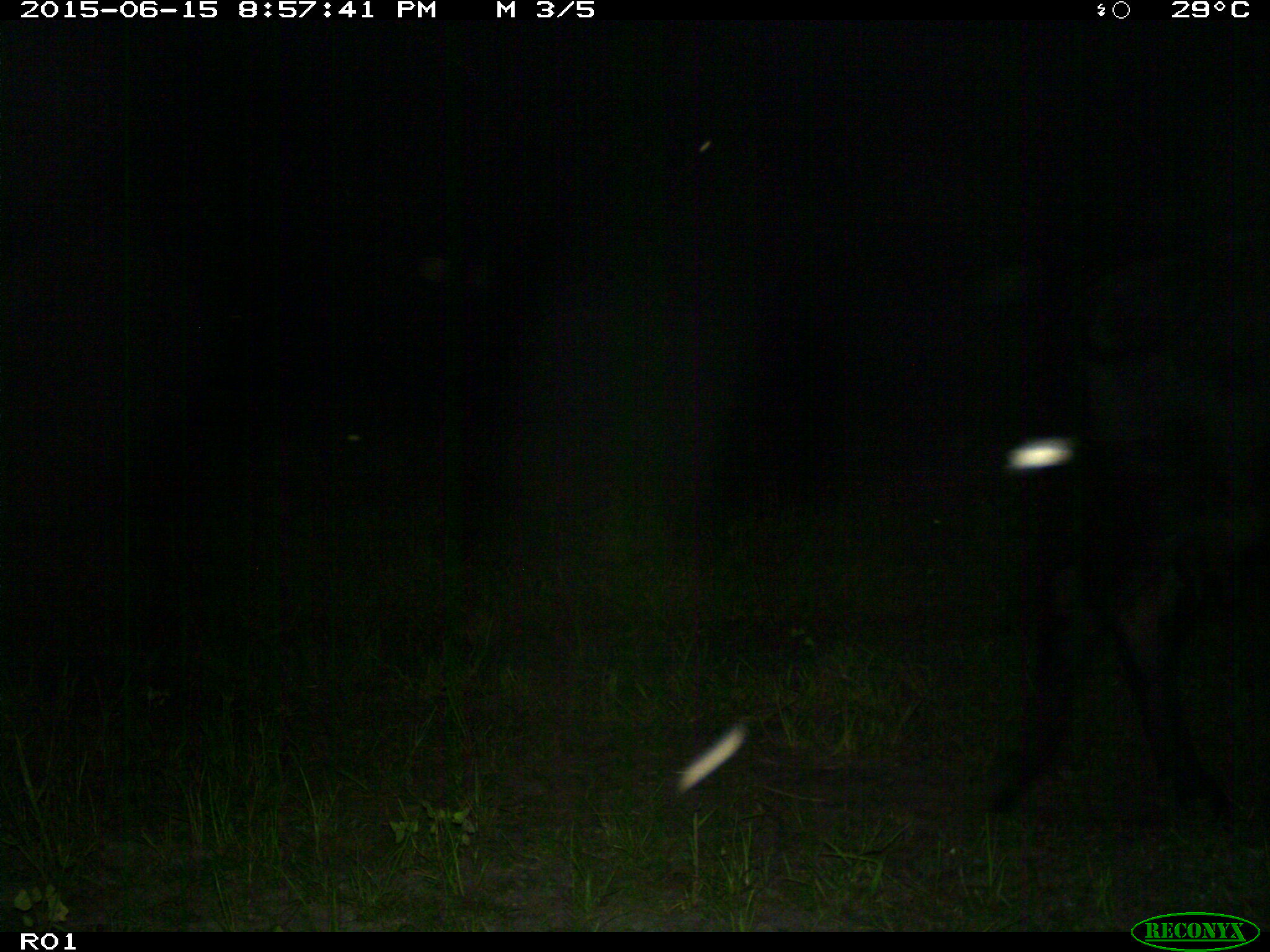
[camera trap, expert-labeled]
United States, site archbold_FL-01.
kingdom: Animalia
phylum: Chordata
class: Mammalia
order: Artiodactyla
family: Bovidae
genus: Bos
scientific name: Bos taurus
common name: domestic cow